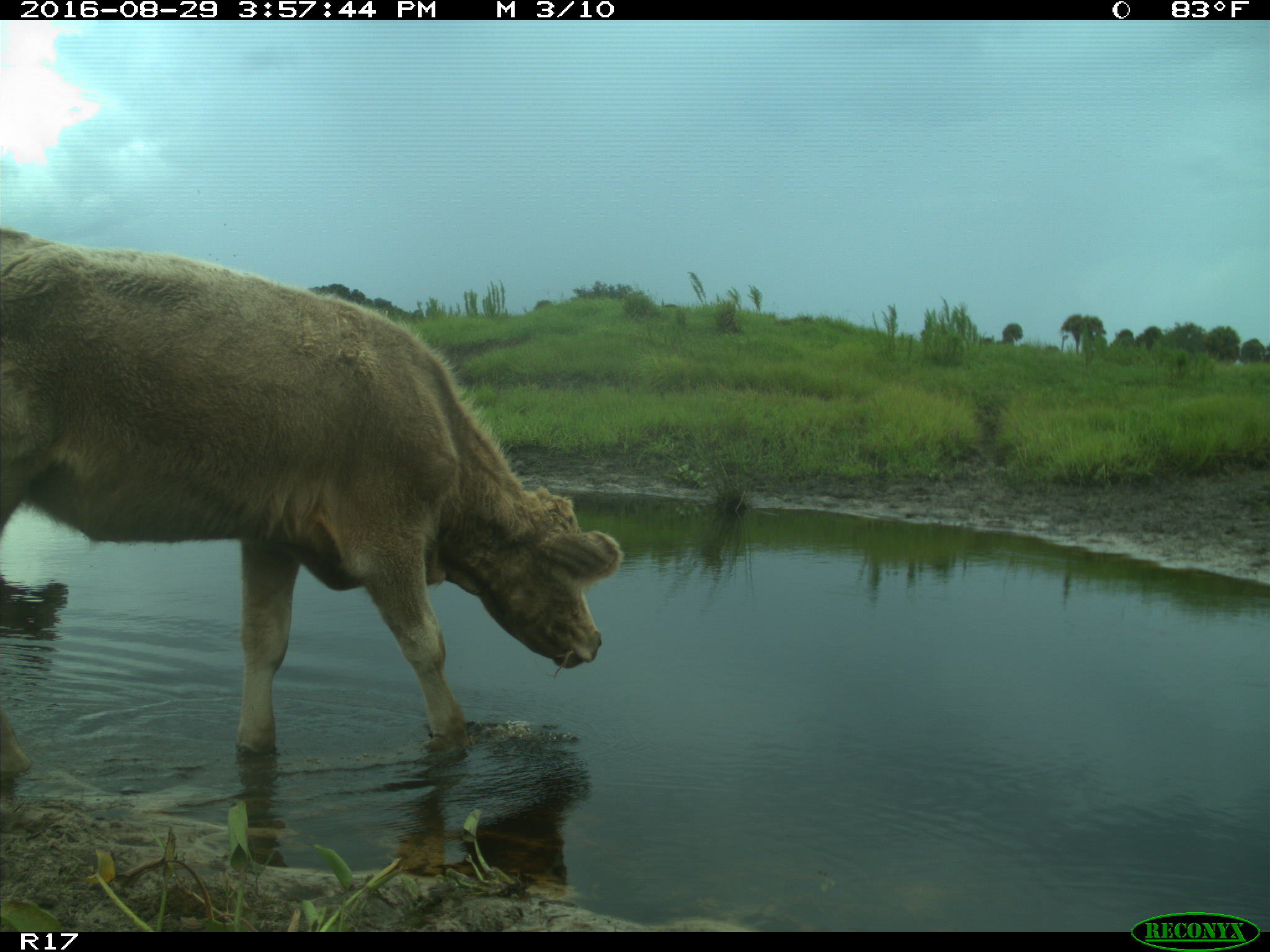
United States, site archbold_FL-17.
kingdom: Animalia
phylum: Chordata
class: Mammalia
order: Artiodactyla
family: Bovidae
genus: Bos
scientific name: Bos taurus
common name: domestic cow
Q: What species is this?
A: Bos taurus (domestic cow).